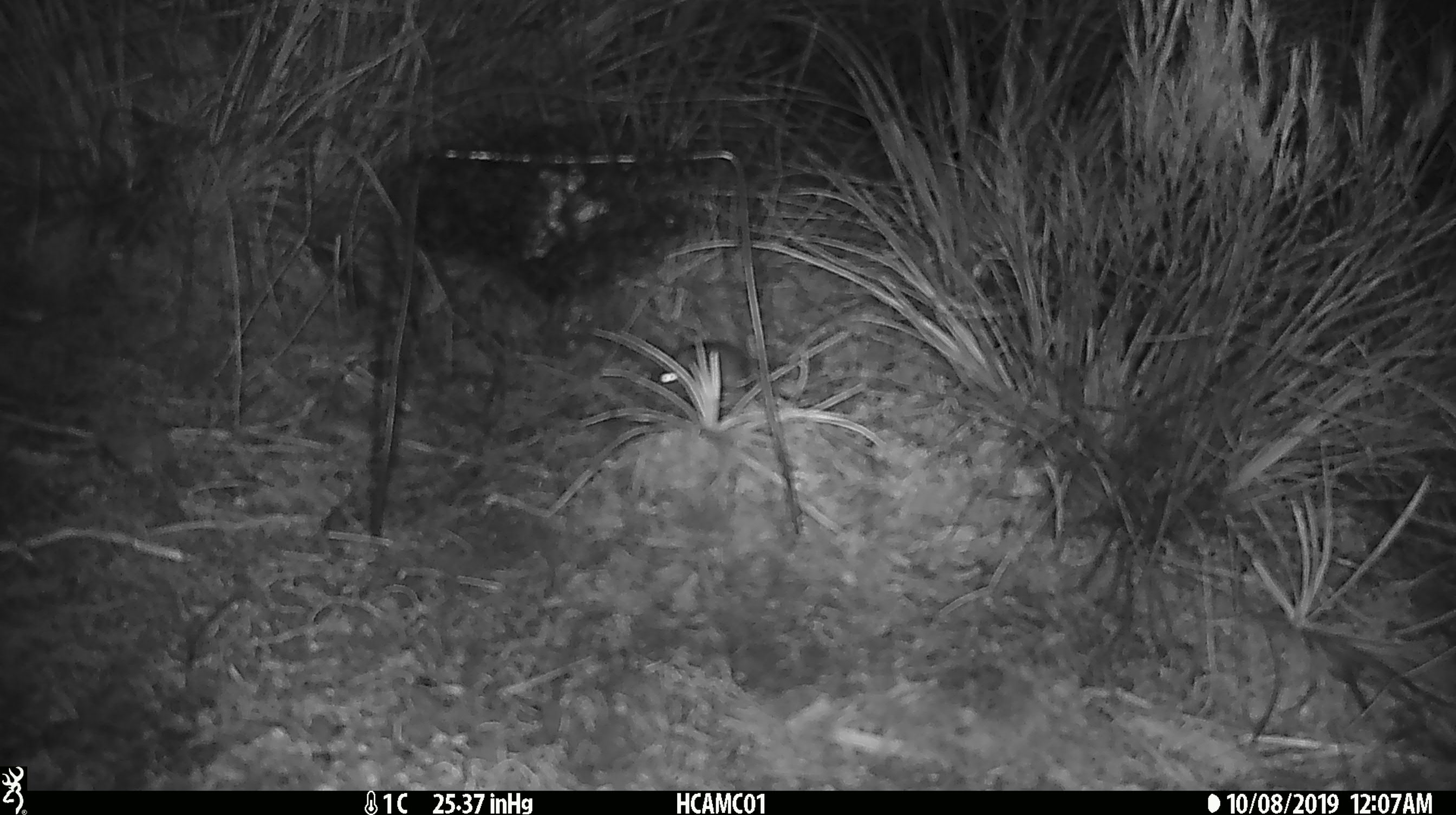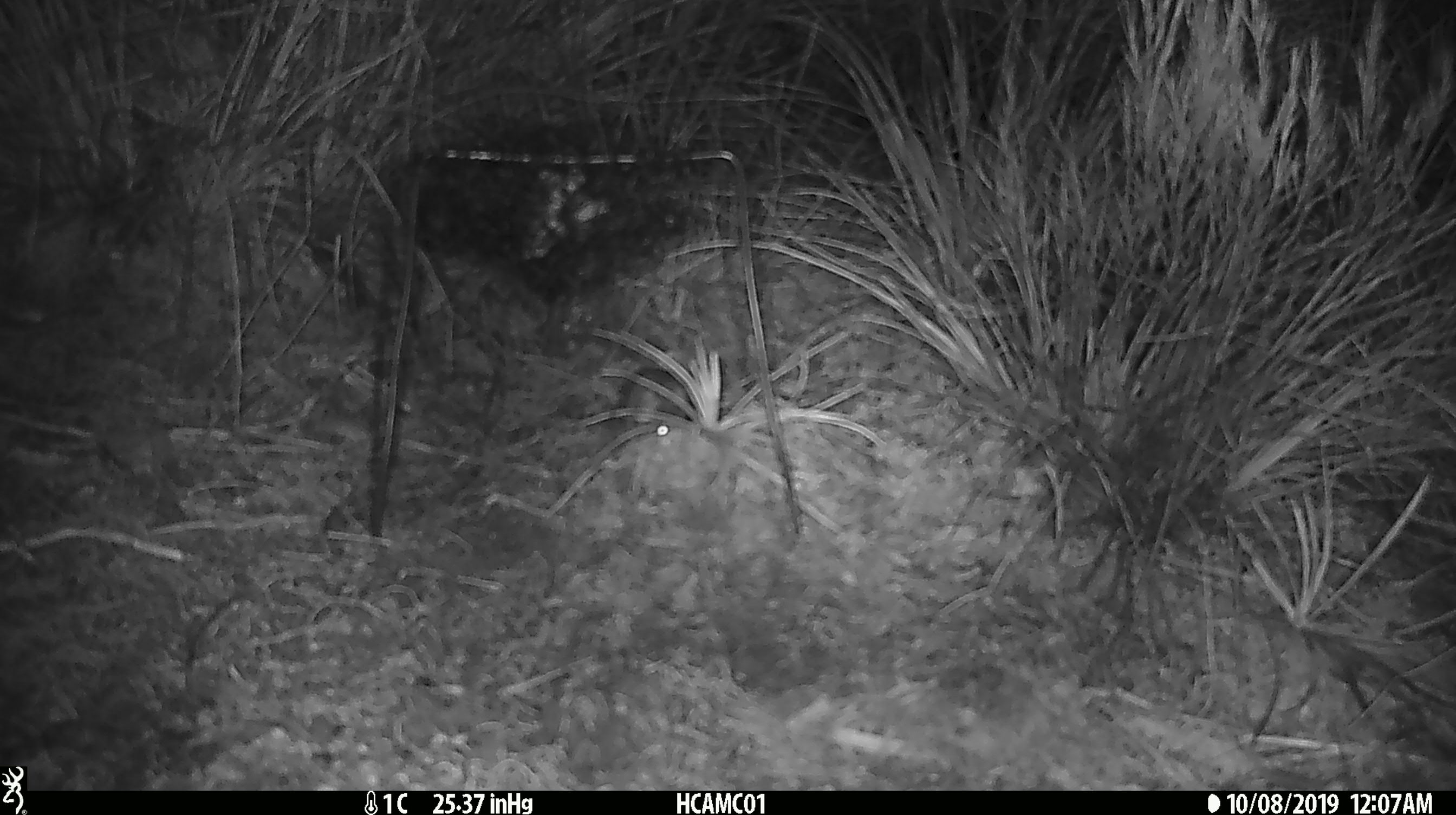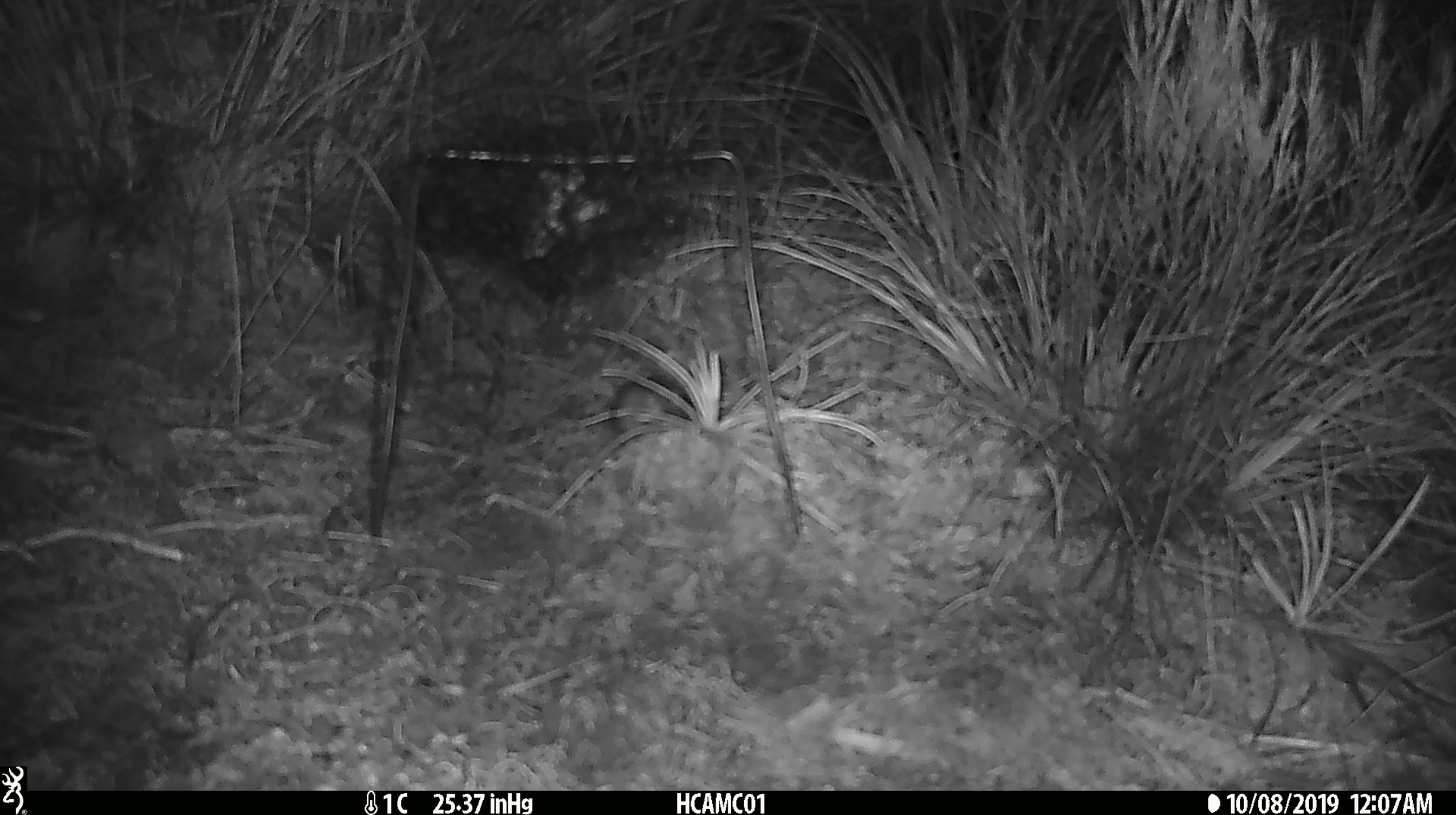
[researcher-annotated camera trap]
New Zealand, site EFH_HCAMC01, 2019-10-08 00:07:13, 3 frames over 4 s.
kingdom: Animalia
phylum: Chordata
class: Mammalia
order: Rodentia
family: Muridae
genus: Mus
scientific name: Mus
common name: mouse